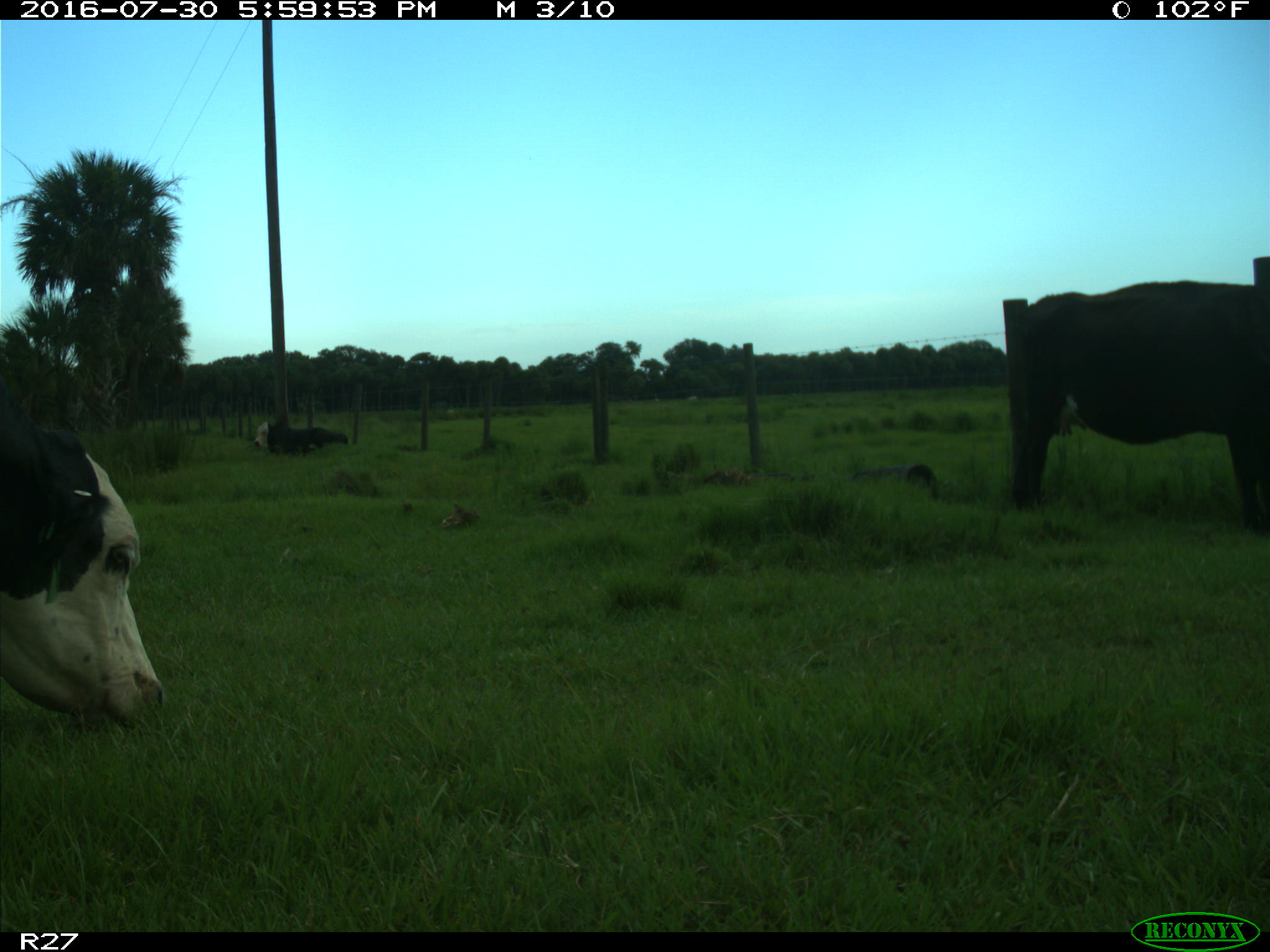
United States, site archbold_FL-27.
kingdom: Animalia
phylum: Chordata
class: Mammalia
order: Artiodactyla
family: Bovidae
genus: Bos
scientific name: Bos taurus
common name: domestic cow